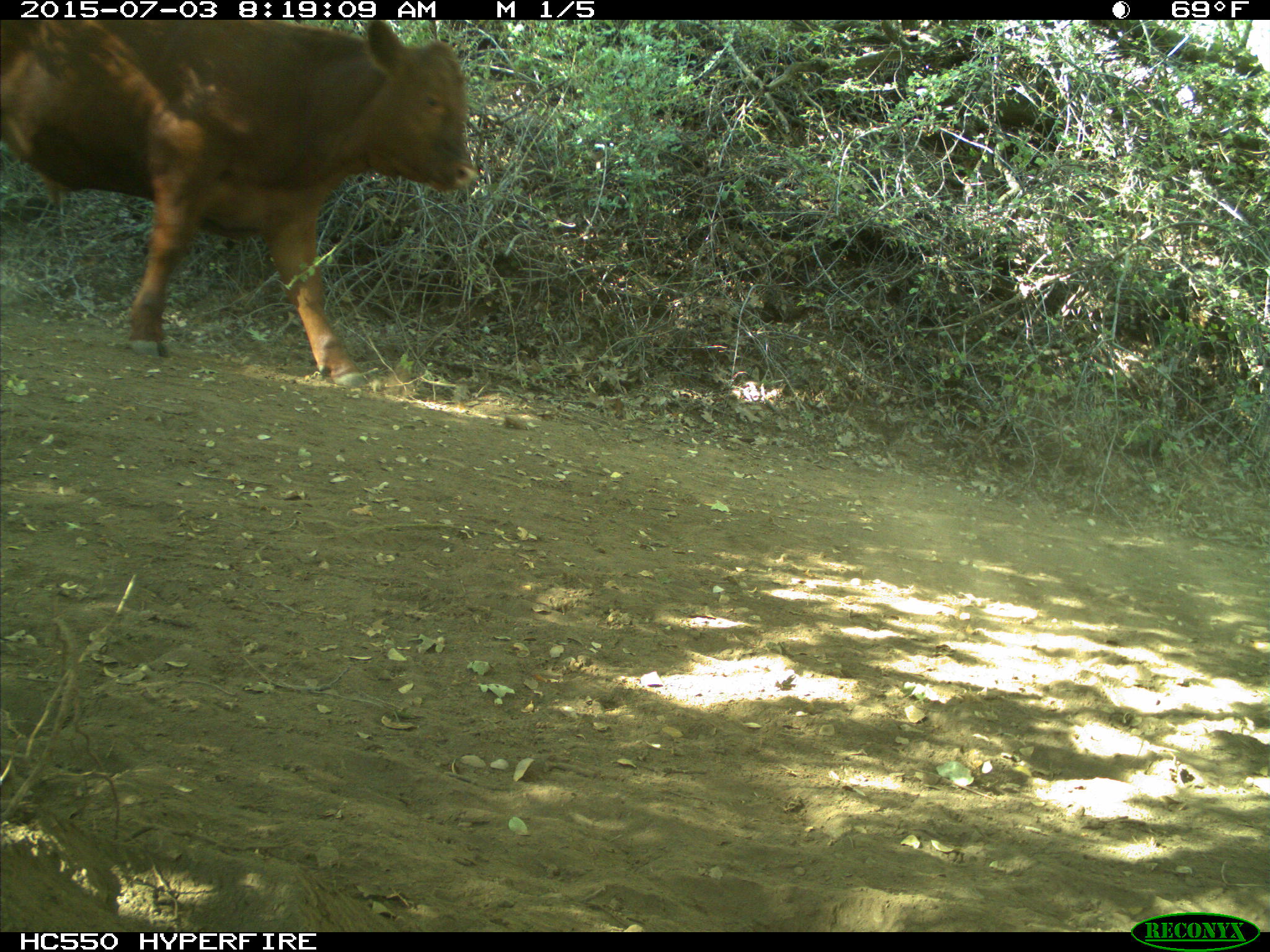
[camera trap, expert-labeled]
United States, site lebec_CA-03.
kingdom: Animalia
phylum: Chordata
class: Mammalia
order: Artiodactyla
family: Bovidae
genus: Bos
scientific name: Bos taurus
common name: domestic cow